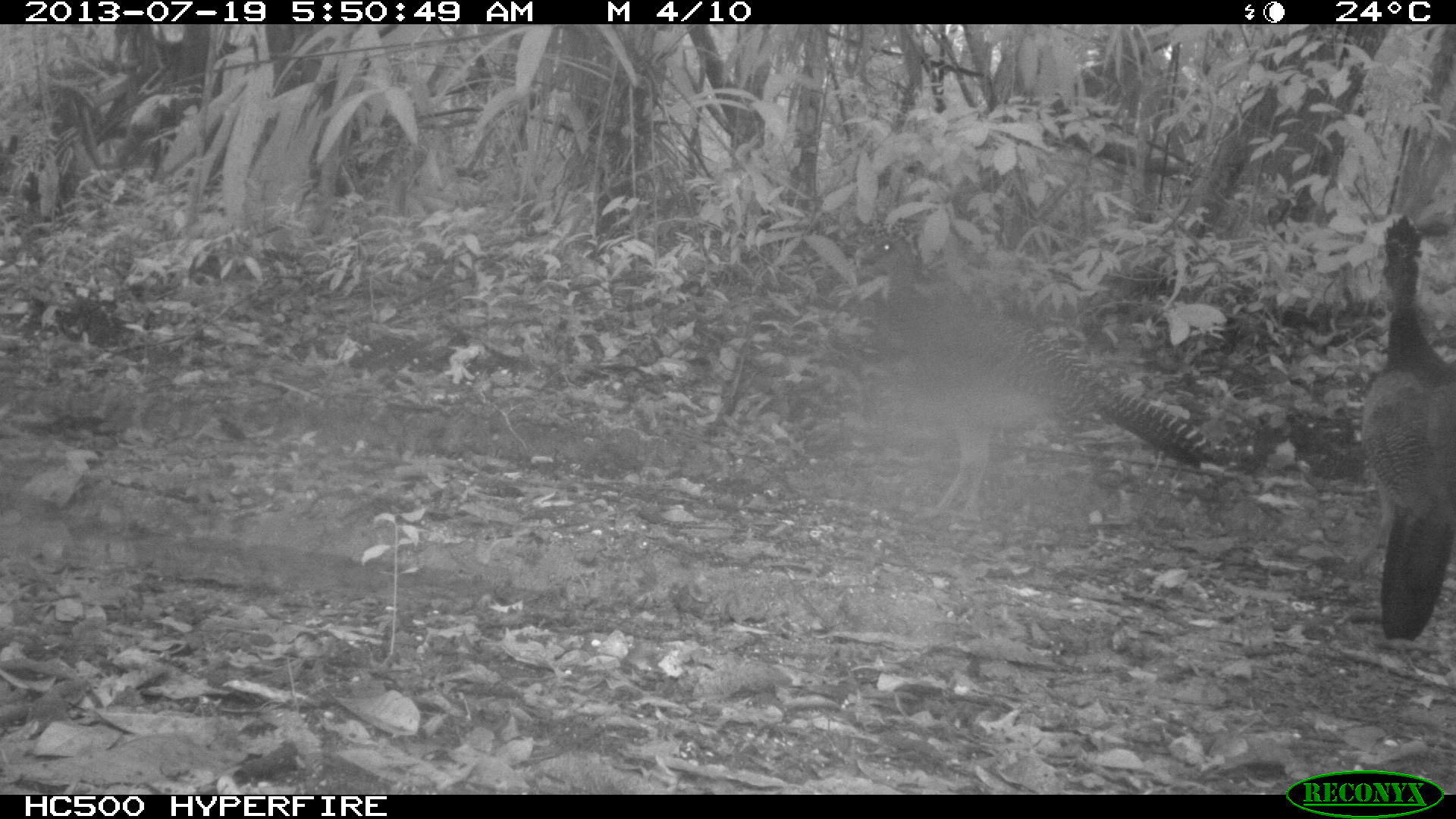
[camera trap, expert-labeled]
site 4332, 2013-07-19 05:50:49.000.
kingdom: Animalia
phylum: Chordata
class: Aves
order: Galliformes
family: Cracidae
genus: Crax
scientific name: Crax rubra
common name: great curassow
Crax rubra (great curassow), count 3.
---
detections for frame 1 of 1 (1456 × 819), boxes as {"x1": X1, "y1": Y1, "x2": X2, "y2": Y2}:
crax rubra: {"x1": 851, "y1": 229, "x2": 1233, "y2": 521}; {"x1": 1361, "y1": 214, "x2": 1455, "y2": 637}